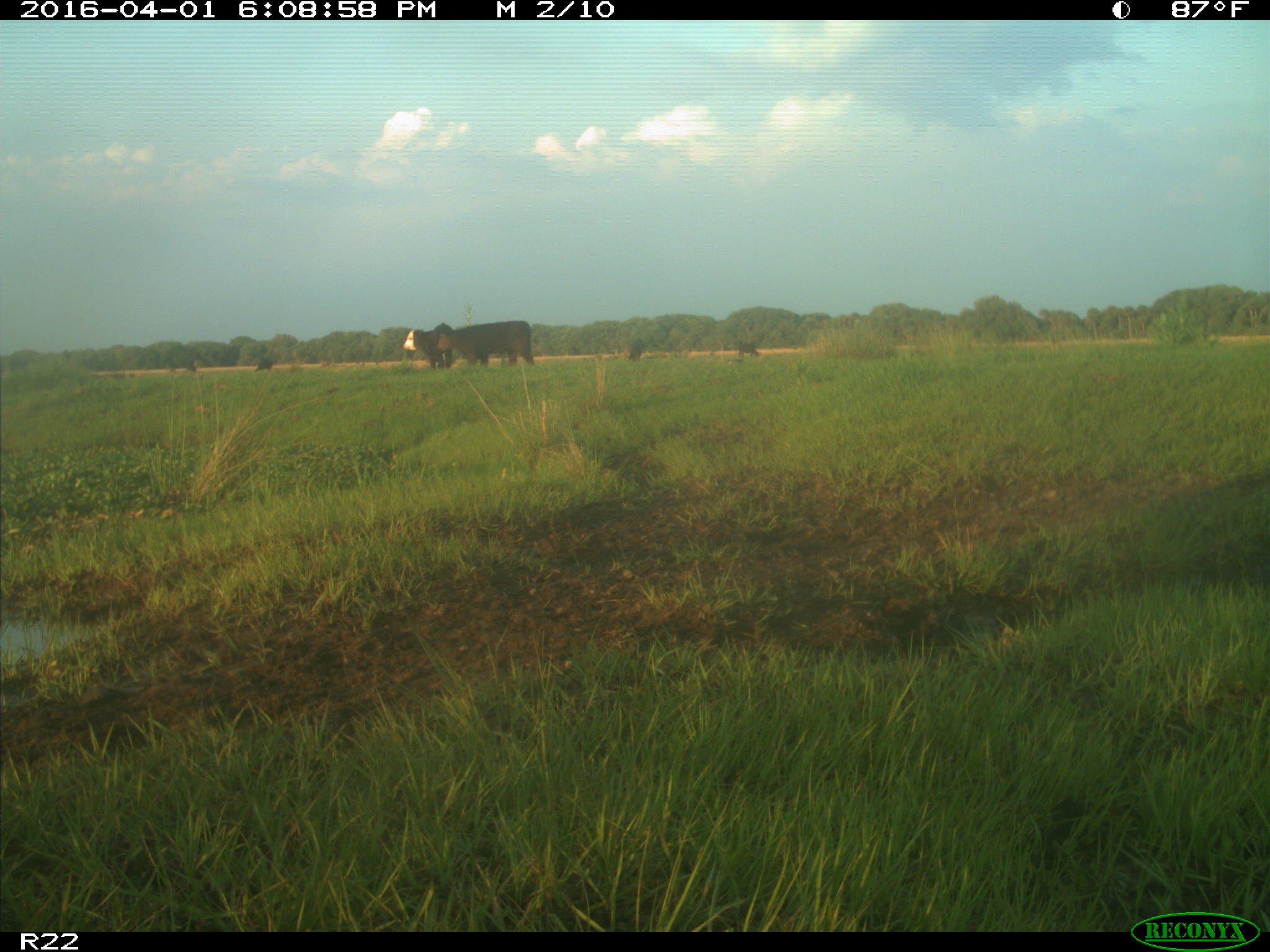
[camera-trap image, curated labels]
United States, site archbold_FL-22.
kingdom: Animalia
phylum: Chordata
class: Mammalia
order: Artiodactyla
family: Bovidae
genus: Bos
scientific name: Bos taurus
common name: domestic cow